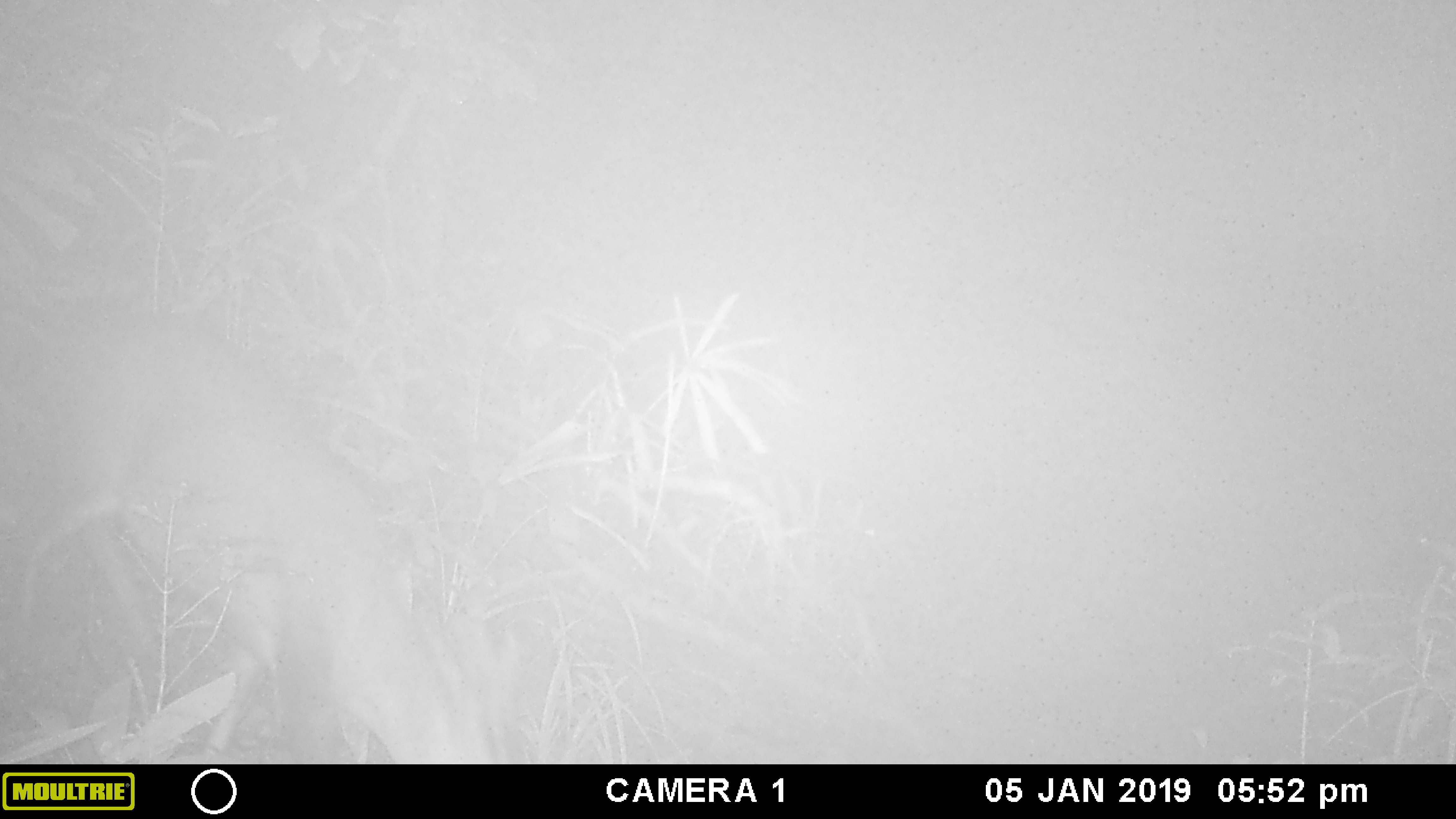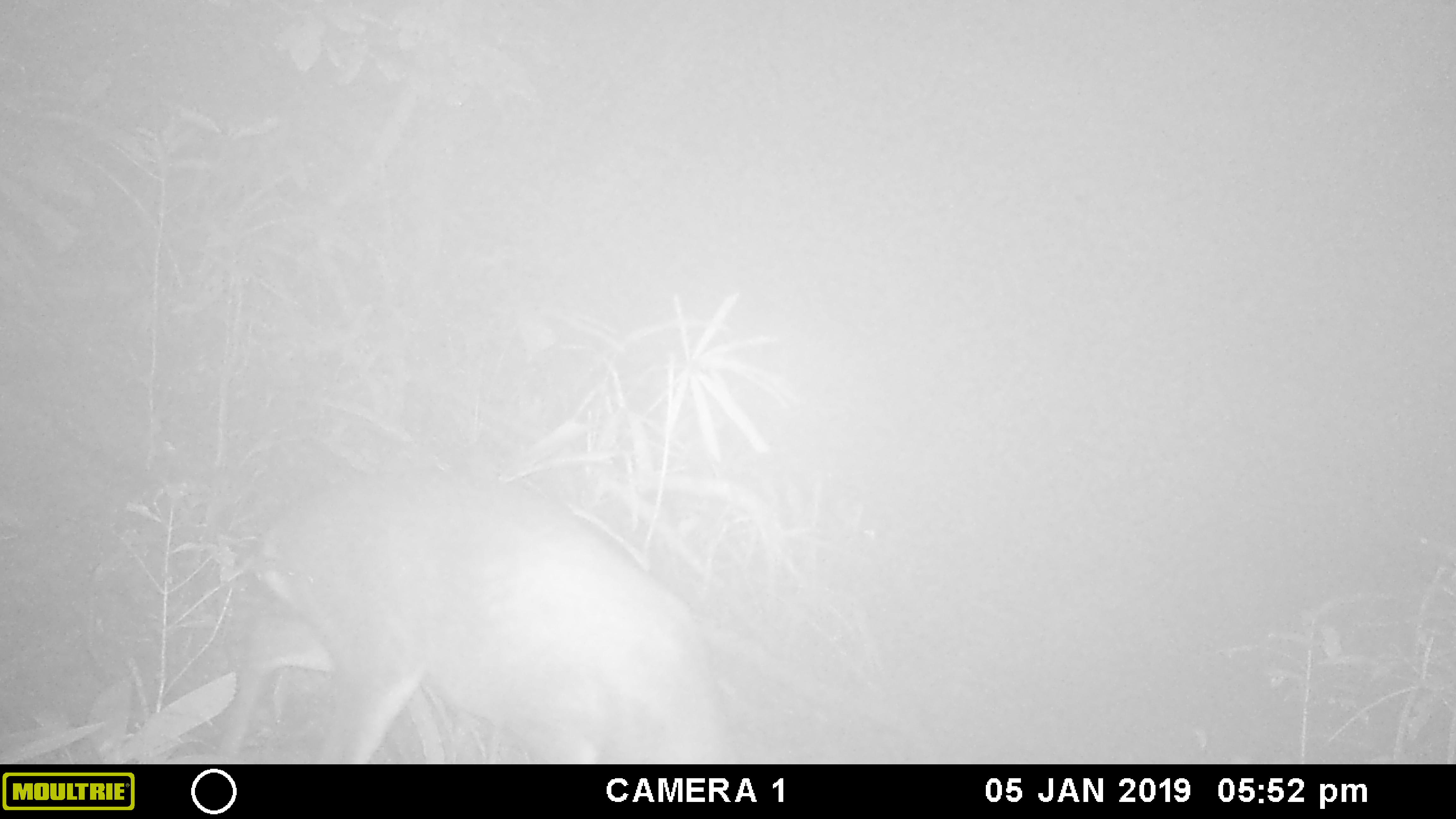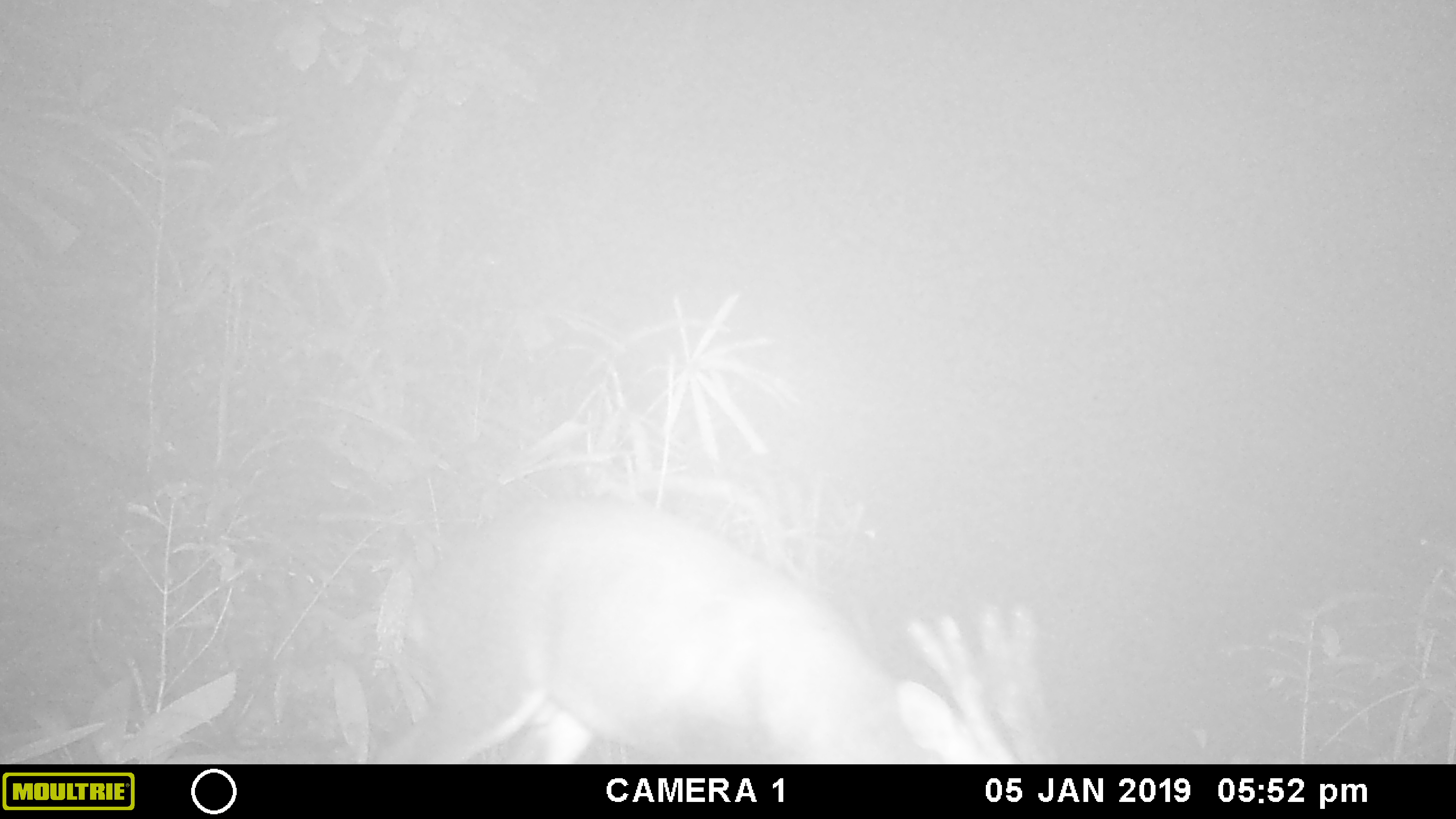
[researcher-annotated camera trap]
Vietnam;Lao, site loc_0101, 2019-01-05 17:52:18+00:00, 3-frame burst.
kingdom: Animalia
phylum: Chordata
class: Mammalia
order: Artiodactyla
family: Cervidae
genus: Muntiacus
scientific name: Muntiacus vuquangensis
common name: large-antlered muntjac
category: large antlered muntjac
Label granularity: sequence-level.